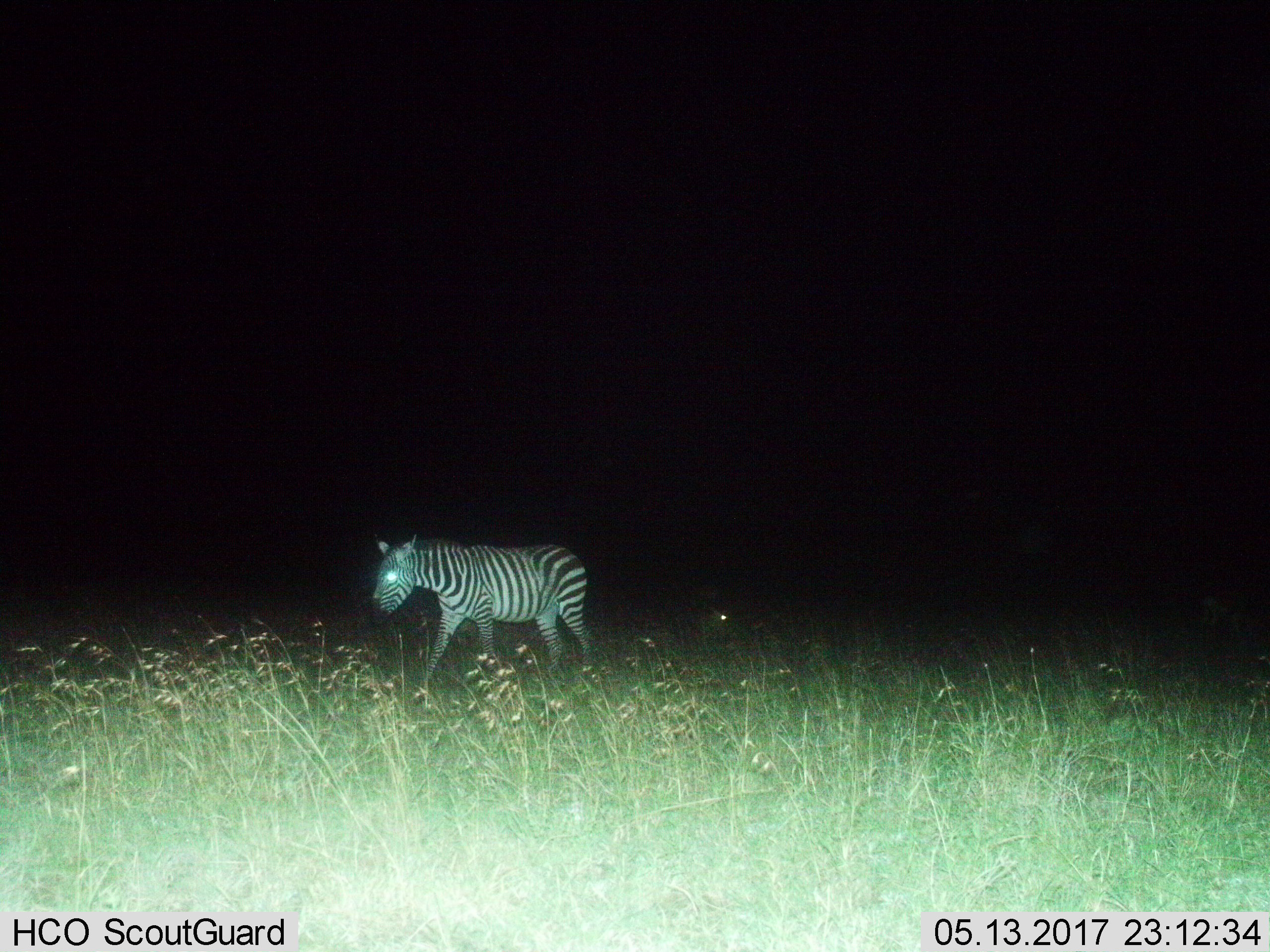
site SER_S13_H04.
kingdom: Animalia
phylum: Chordata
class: Mammalia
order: Perissodactyla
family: Equidae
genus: Equus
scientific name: Equus quagga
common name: plains zebra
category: zebraplains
Zebraplains (plains zebra) (Equus quagga), count 1. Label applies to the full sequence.